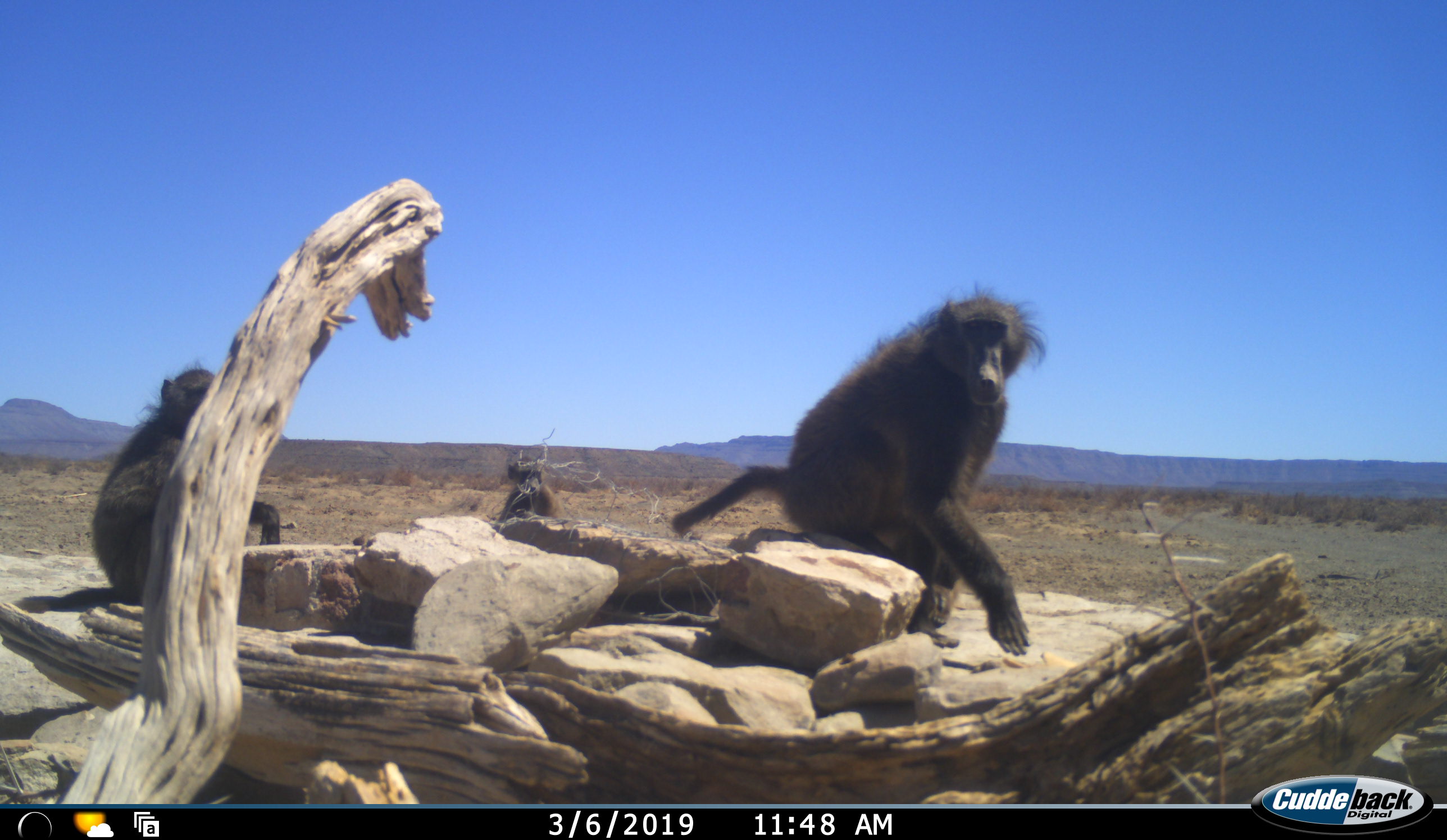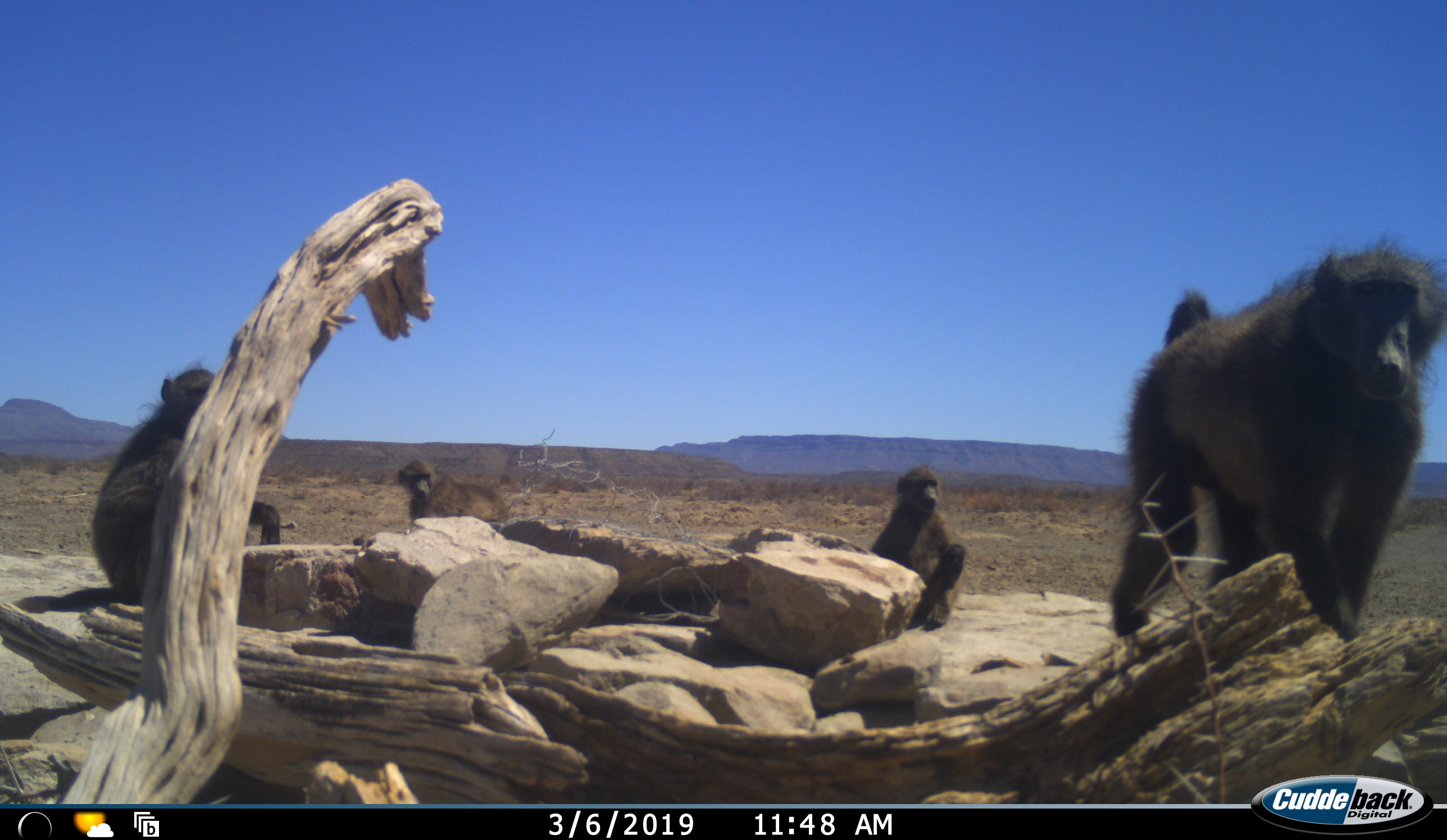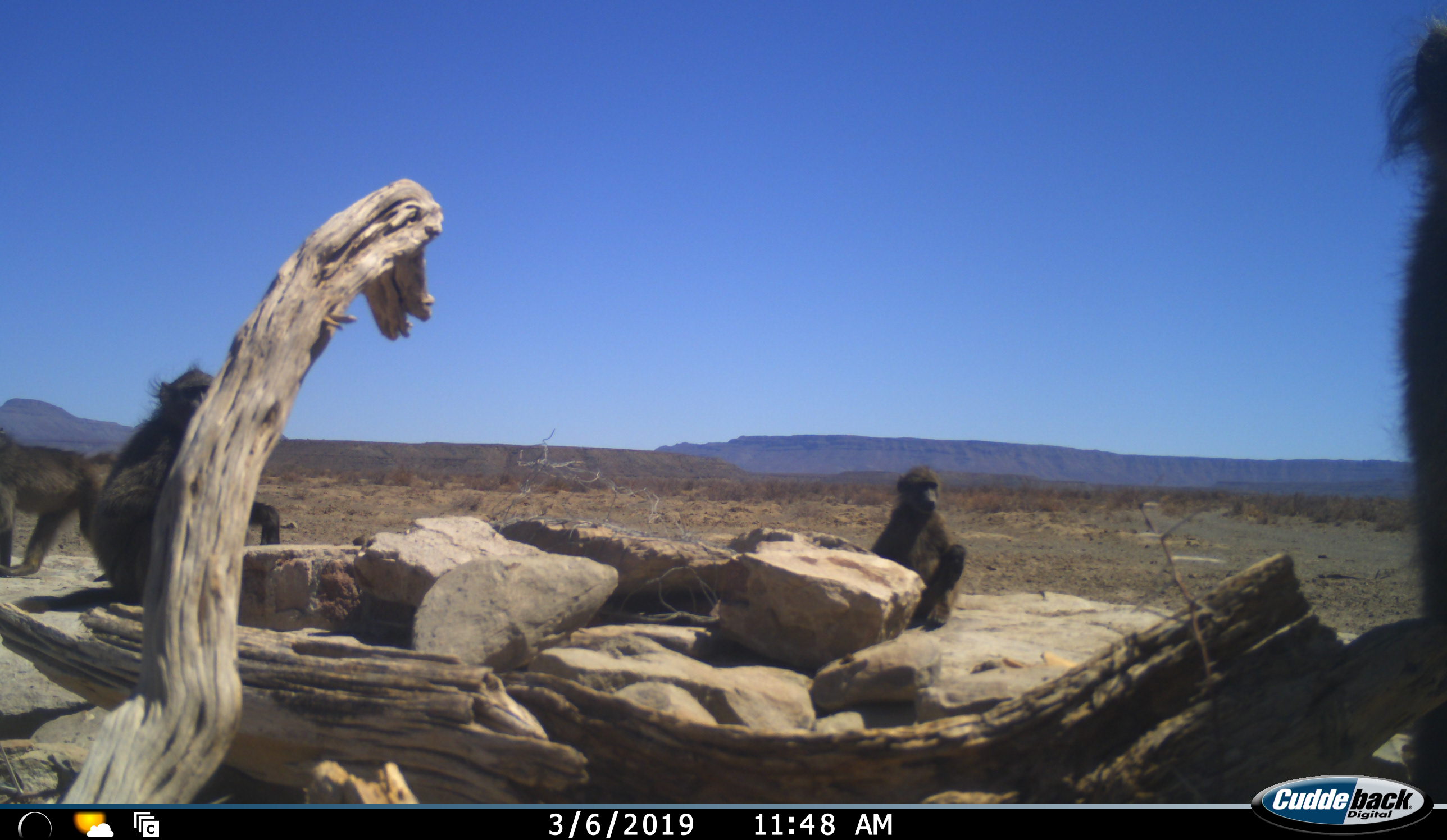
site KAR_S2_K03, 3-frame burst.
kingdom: Animalia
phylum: Chordata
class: Mammalia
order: Primates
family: Cercopithecidae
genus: Papio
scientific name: Papio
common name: baboon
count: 4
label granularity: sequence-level